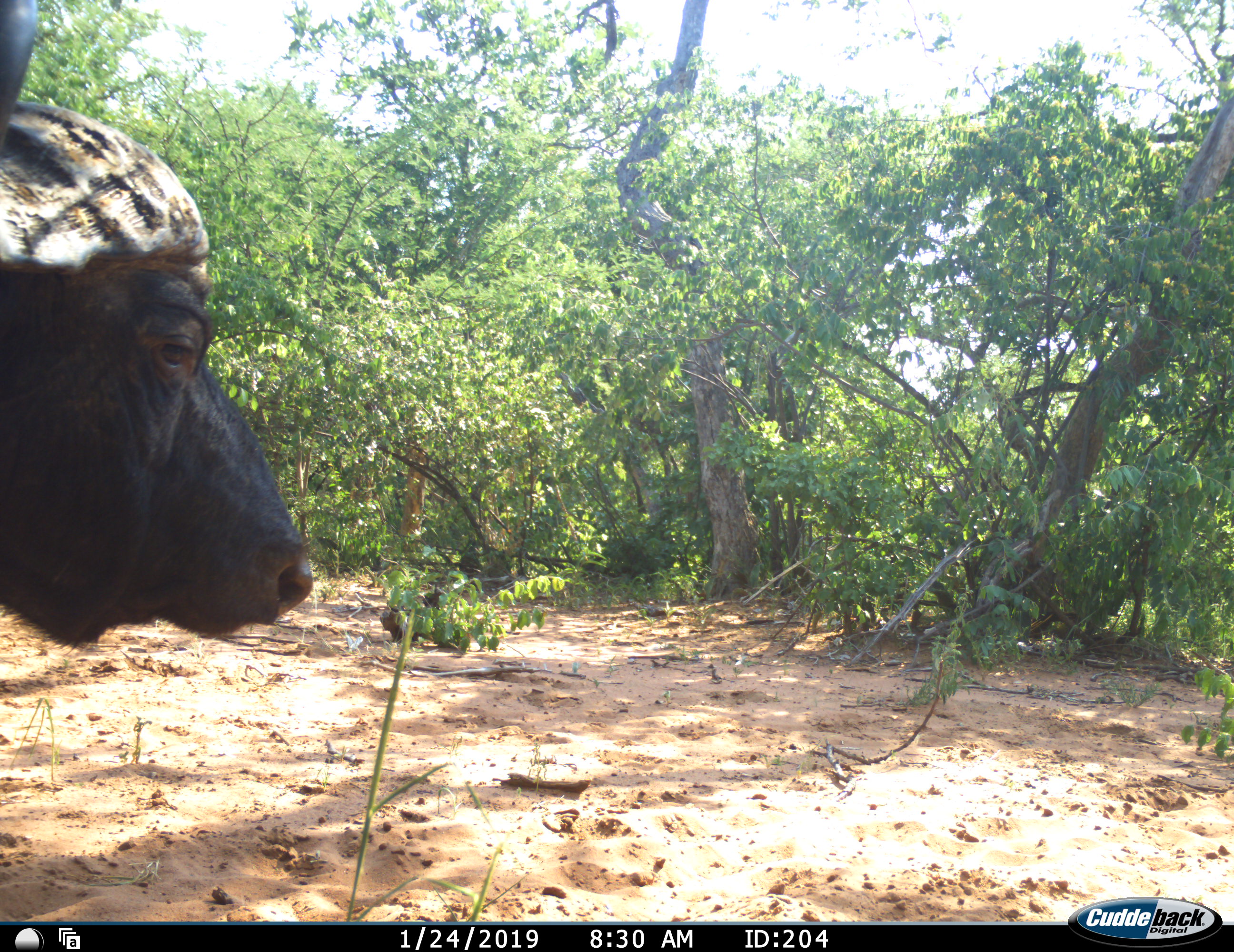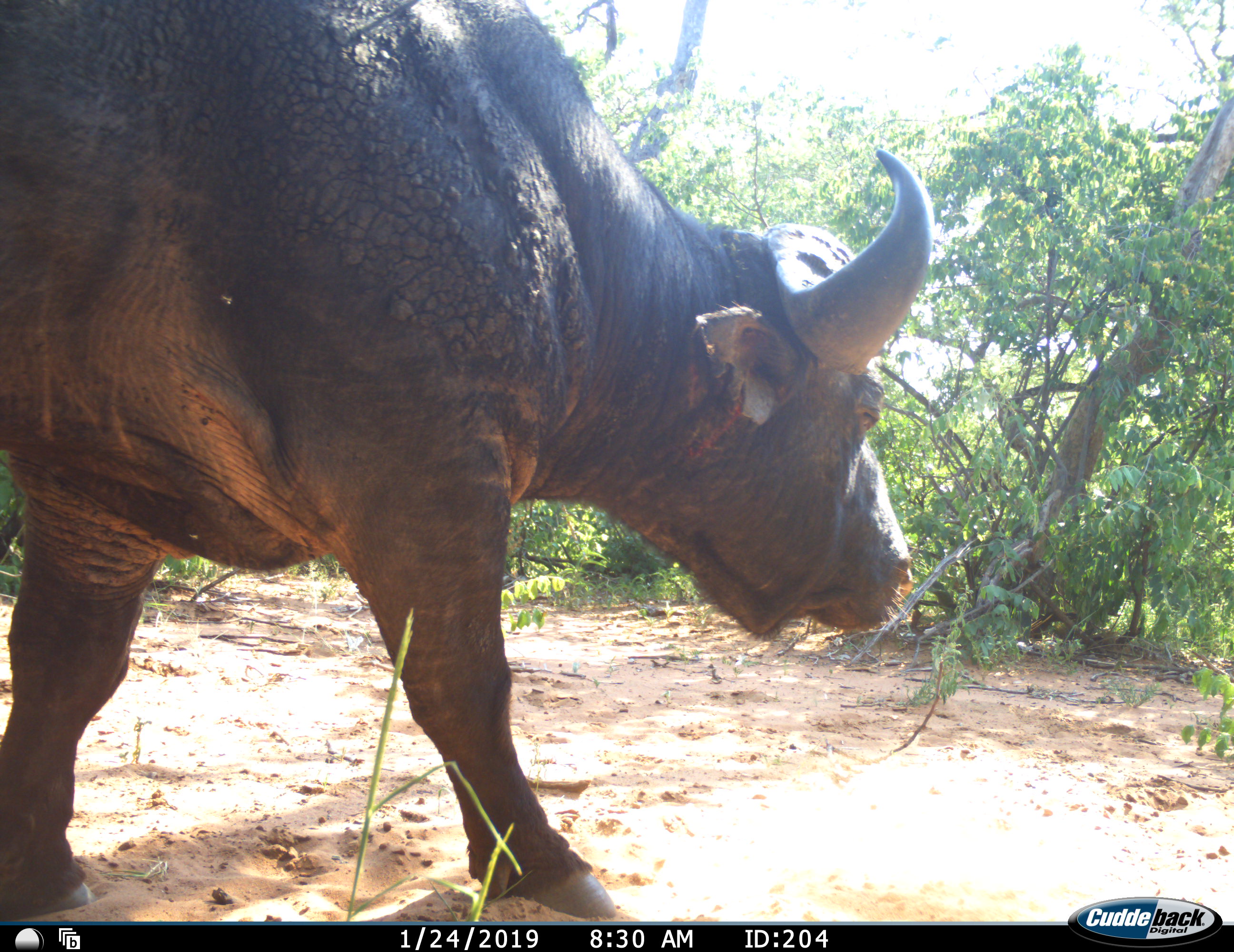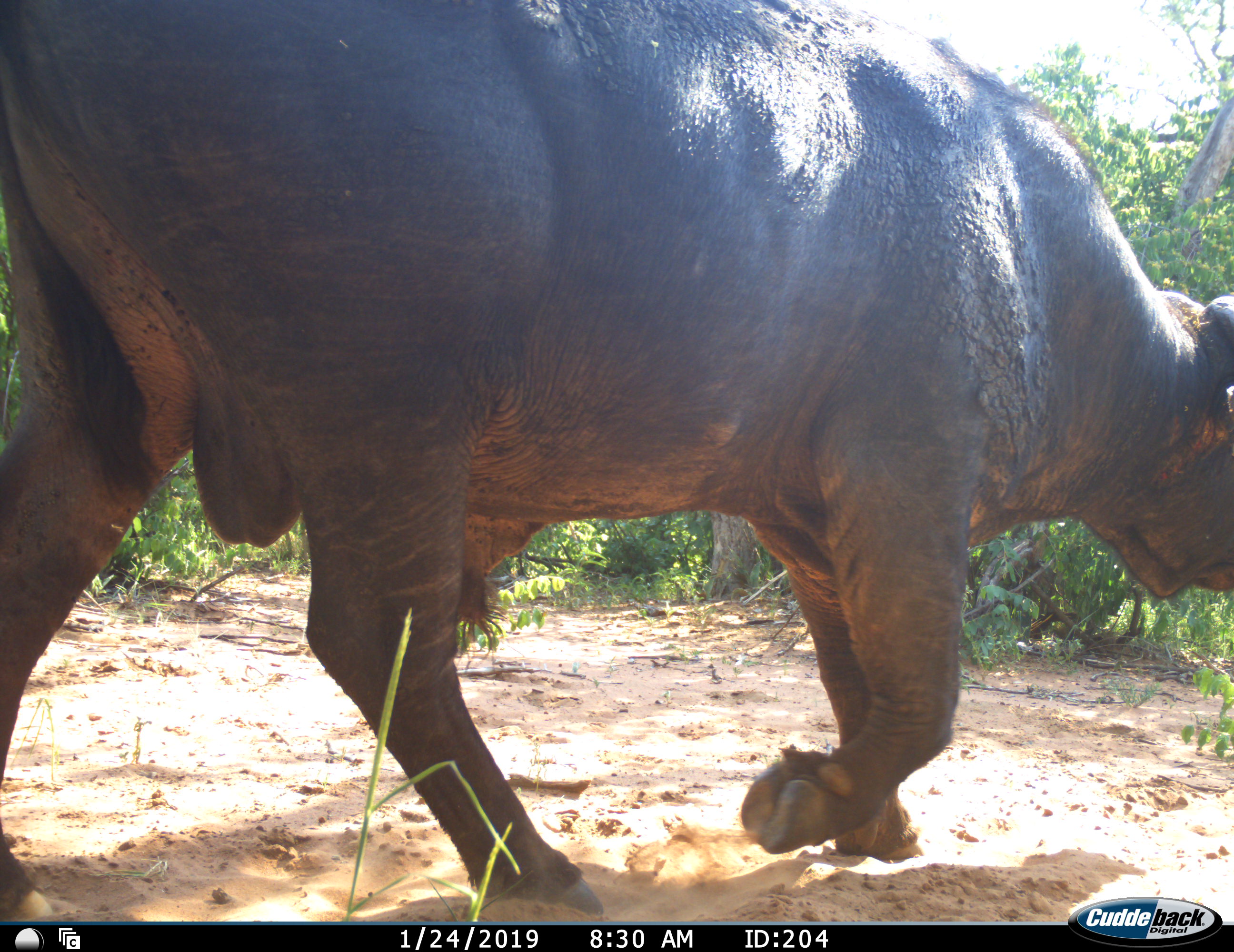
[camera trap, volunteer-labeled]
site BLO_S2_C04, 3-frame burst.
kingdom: Animalia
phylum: Chordata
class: Mammalia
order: Artiodactyla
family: Bovidae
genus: Syncerus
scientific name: Syncerus caffer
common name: african buffalo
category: buffalo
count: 1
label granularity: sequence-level